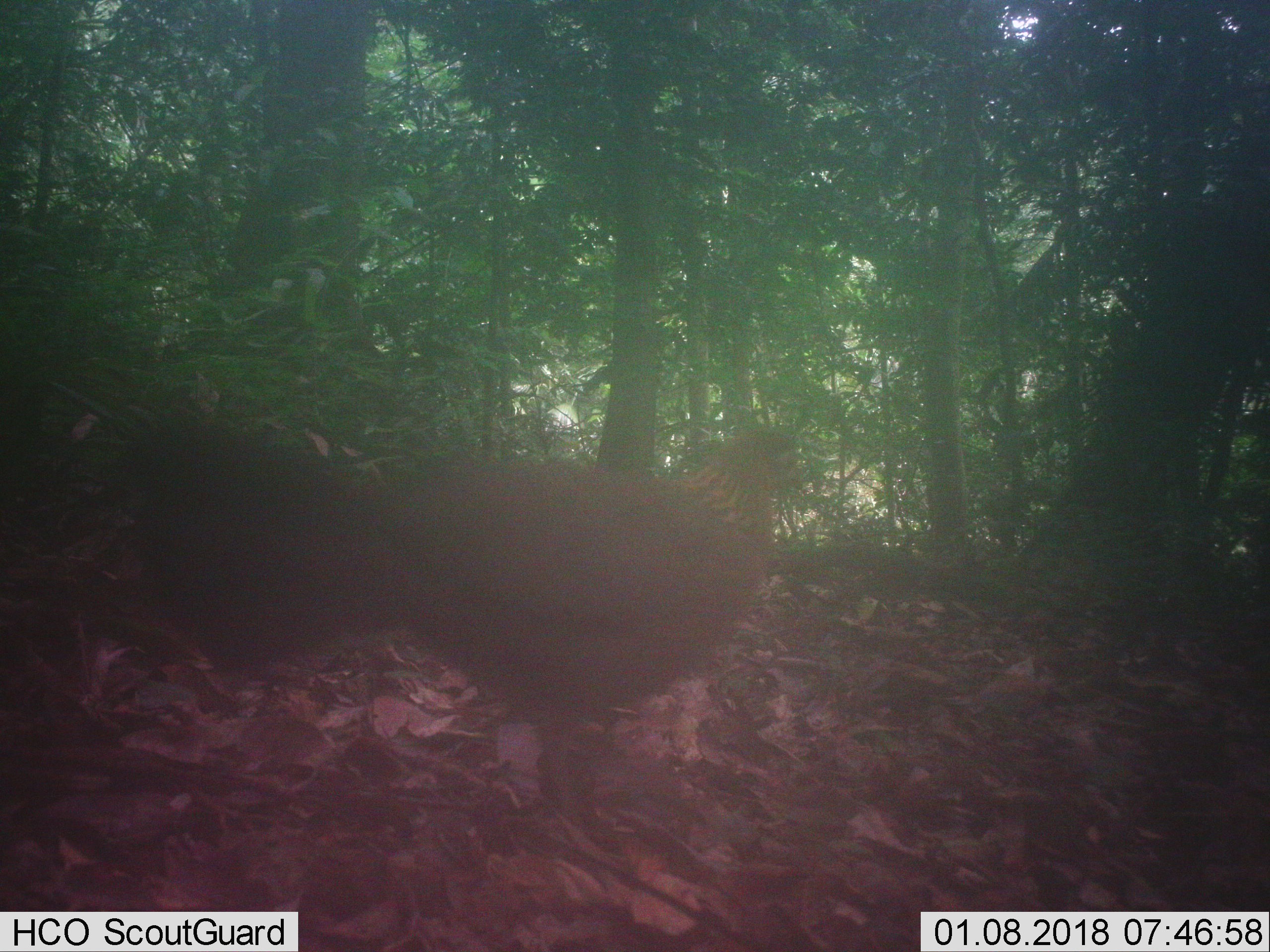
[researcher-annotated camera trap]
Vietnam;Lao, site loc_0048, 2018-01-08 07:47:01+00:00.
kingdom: Animalia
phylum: Chordata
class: Aves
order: Galliformes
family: Phasianidae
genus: Gallus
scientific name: Gallus gallus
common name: red junglefowl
Red junglefowl (Gallus gallus). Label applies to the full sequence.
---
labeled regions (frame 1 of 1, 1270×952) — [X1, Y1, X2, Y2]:
red junglefowl: [124, 416, 807, 811]